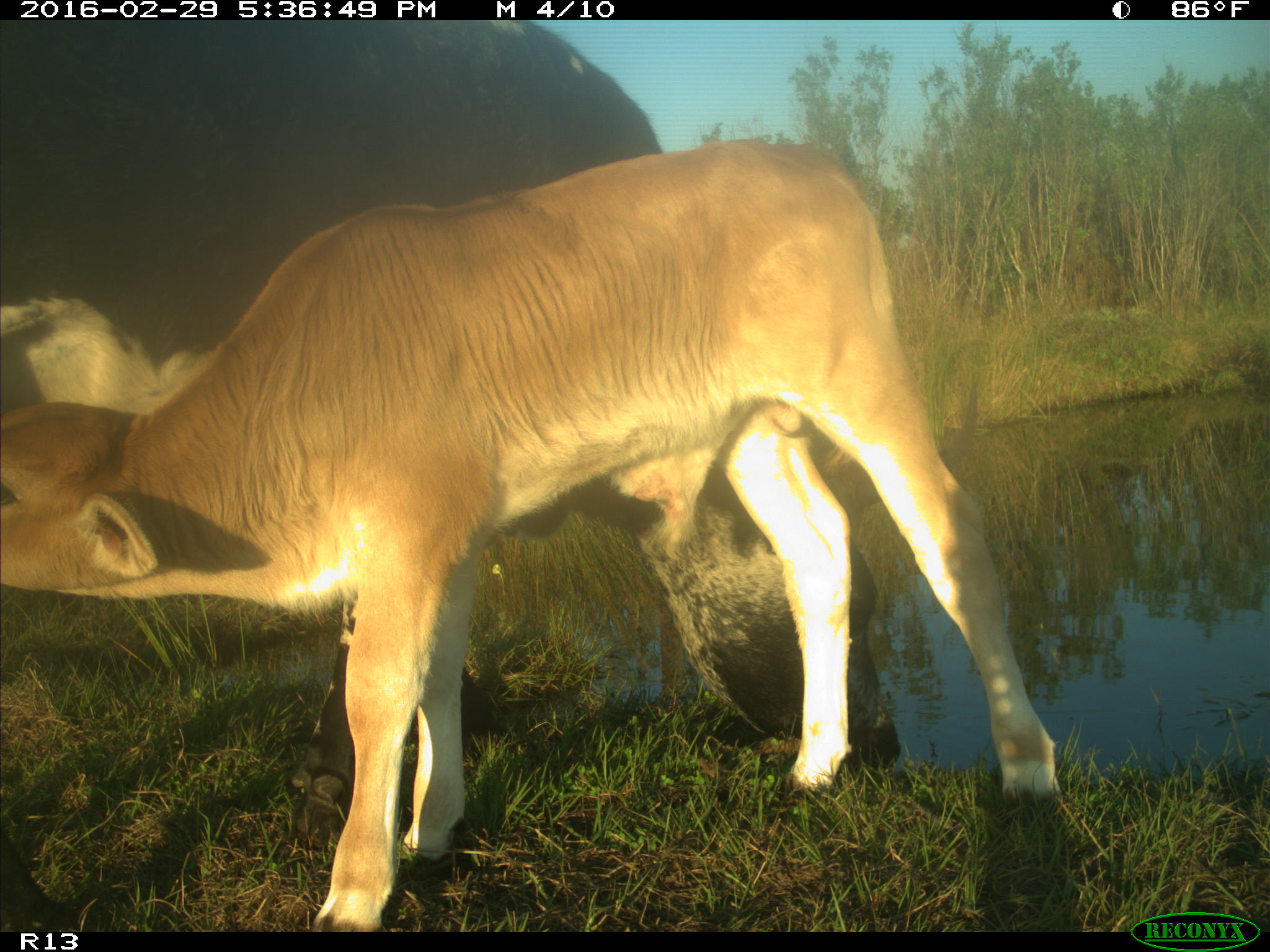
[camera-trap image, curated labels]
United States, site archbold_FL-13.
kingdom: Animalia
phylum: Chordata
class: Mammalia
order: Artiodactyla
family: Bovidae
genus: Bos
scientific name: Bos taurus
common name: domestic cow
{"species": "Bos taurus (domestic cow)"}